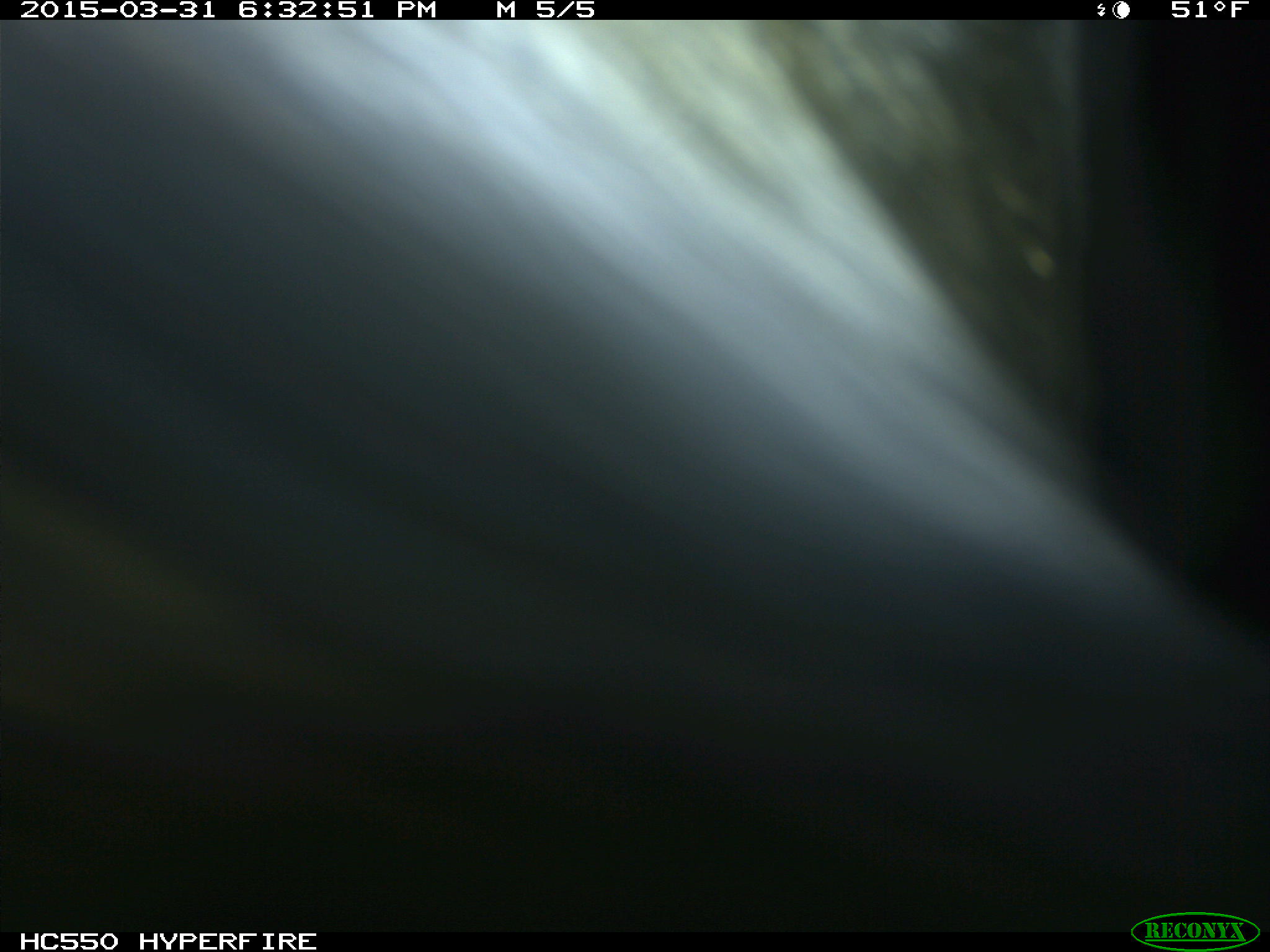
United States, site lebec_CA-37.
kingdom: Animalia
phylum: Chordata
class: Mammalia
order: Artiodactyla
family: Bovidae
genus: Bos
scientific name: Bos taurus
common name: domestic cow